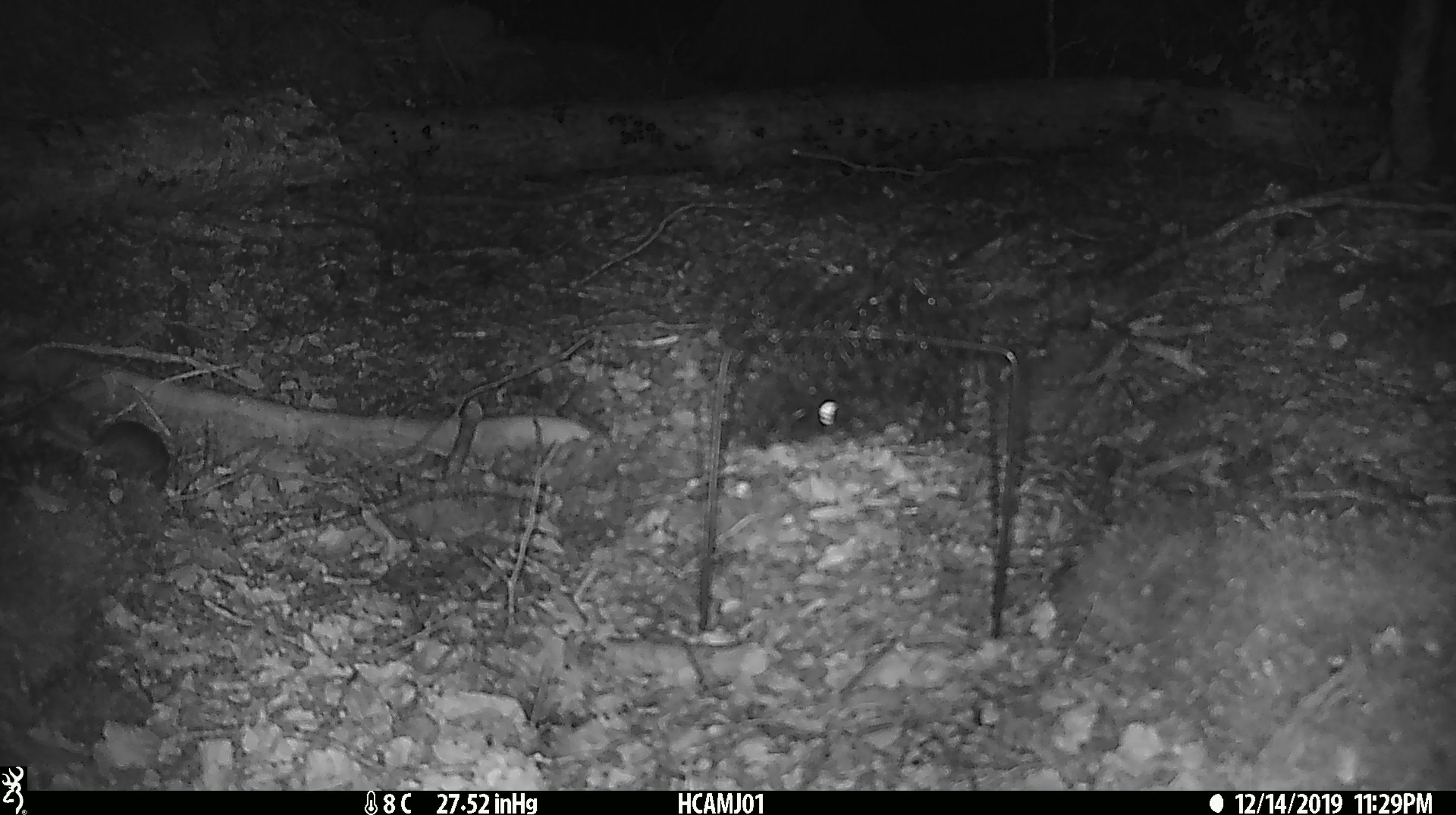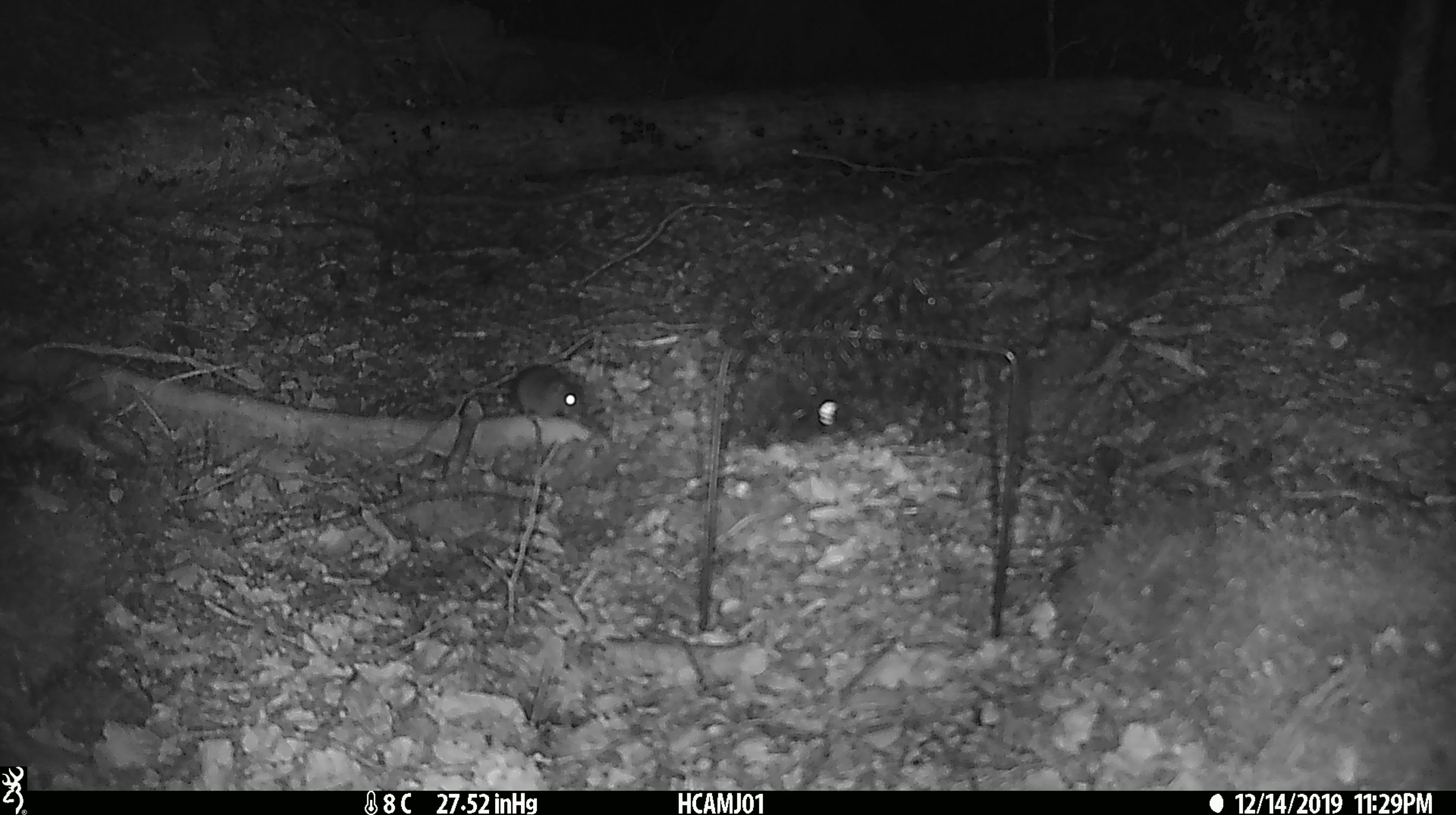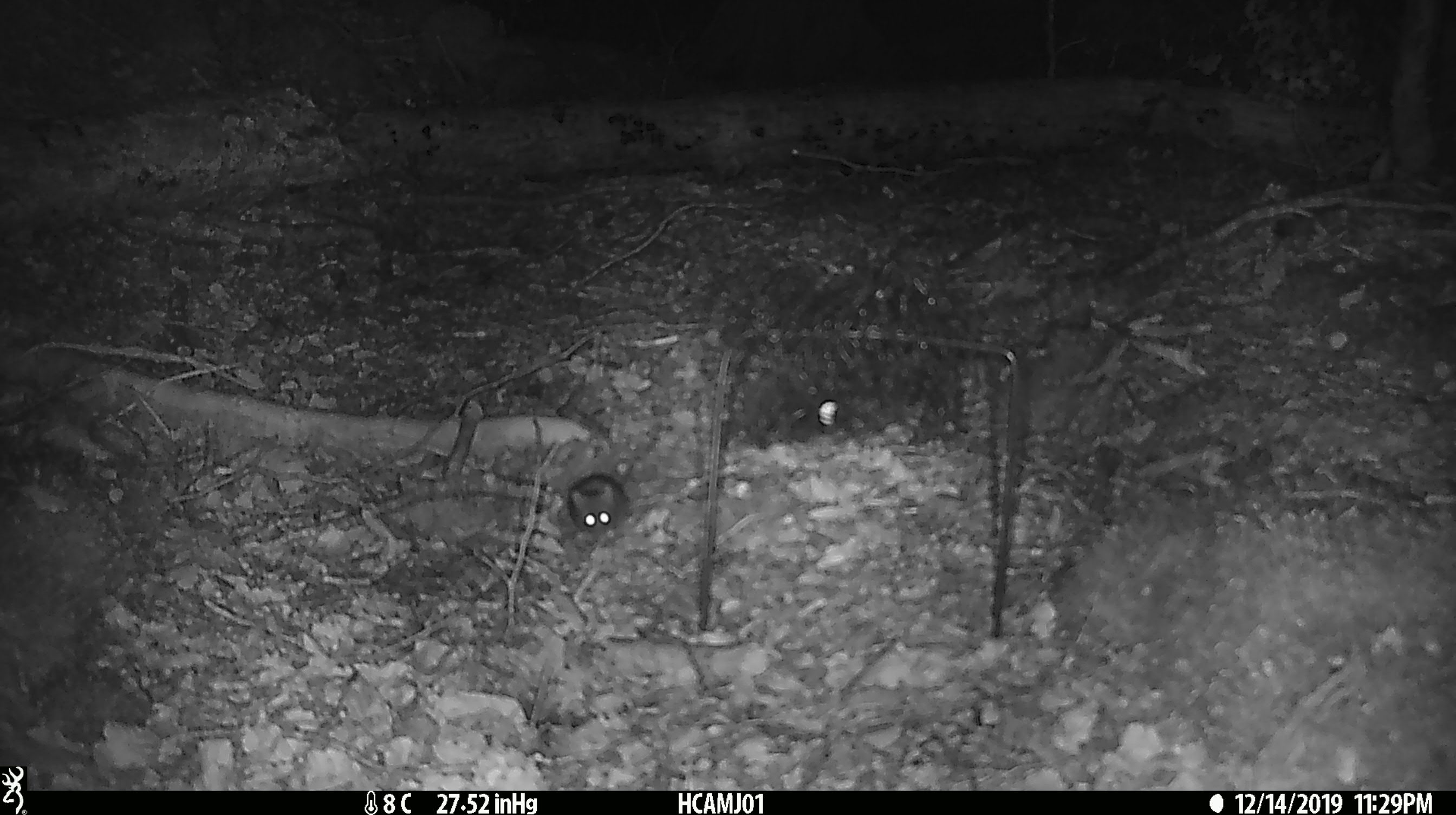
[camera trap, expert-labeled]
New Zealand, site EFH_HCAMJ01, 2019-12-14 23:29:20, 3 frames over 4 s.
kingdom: Animalia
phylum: Chordata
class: Mammalia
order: Rodentia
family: Muridae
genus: Mus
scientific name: Mus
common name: mouse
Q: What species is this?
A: Mouse (Mus).